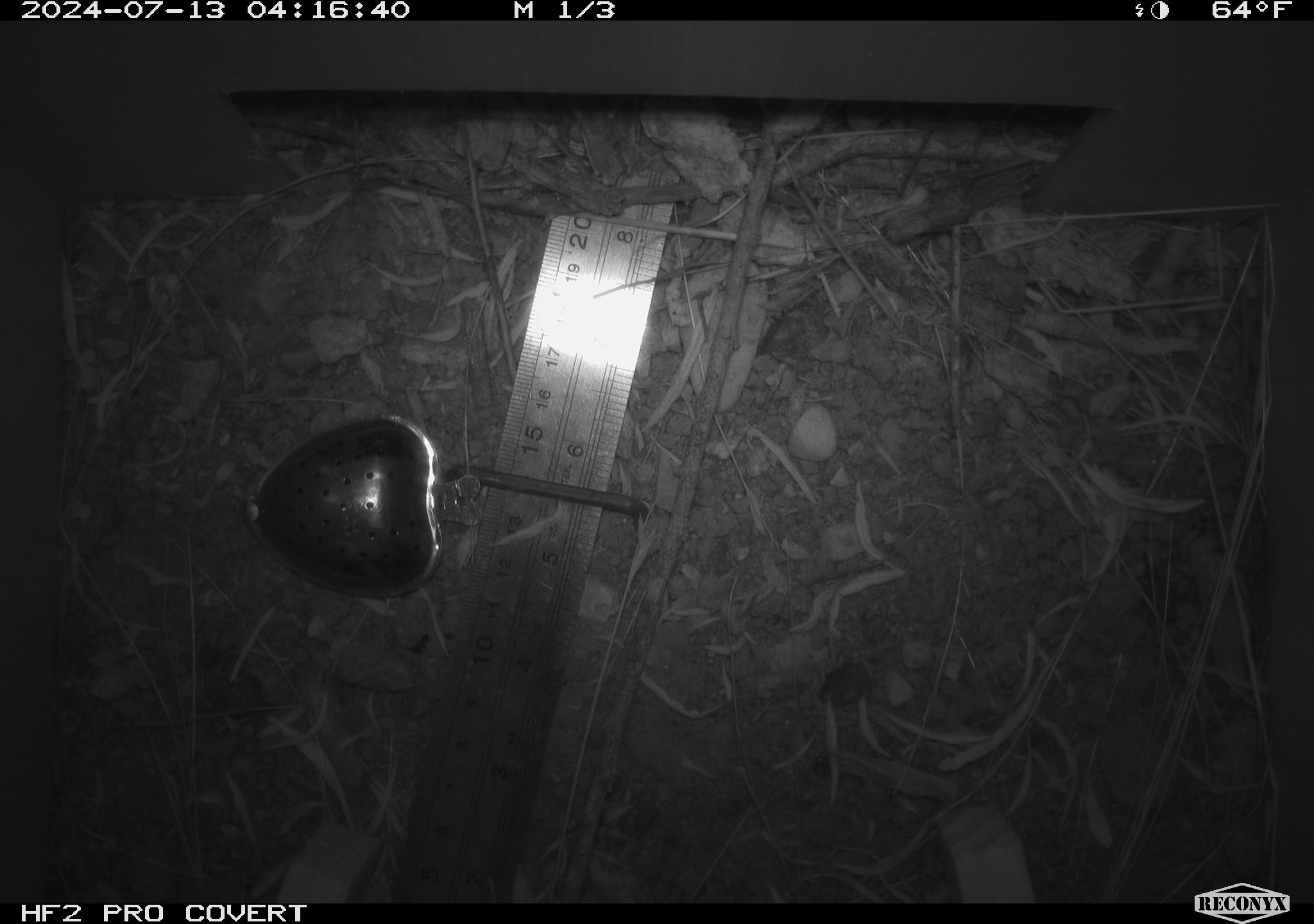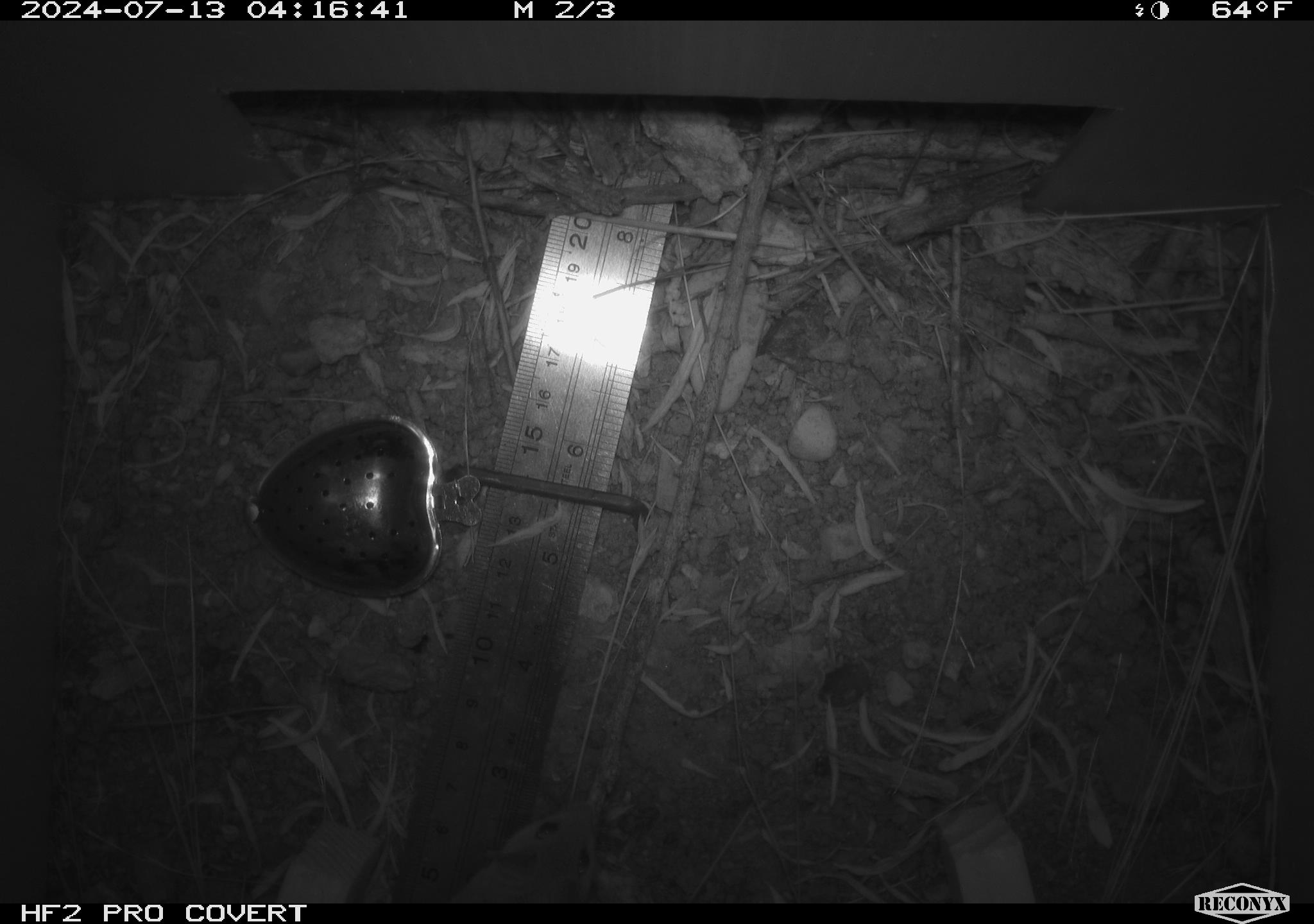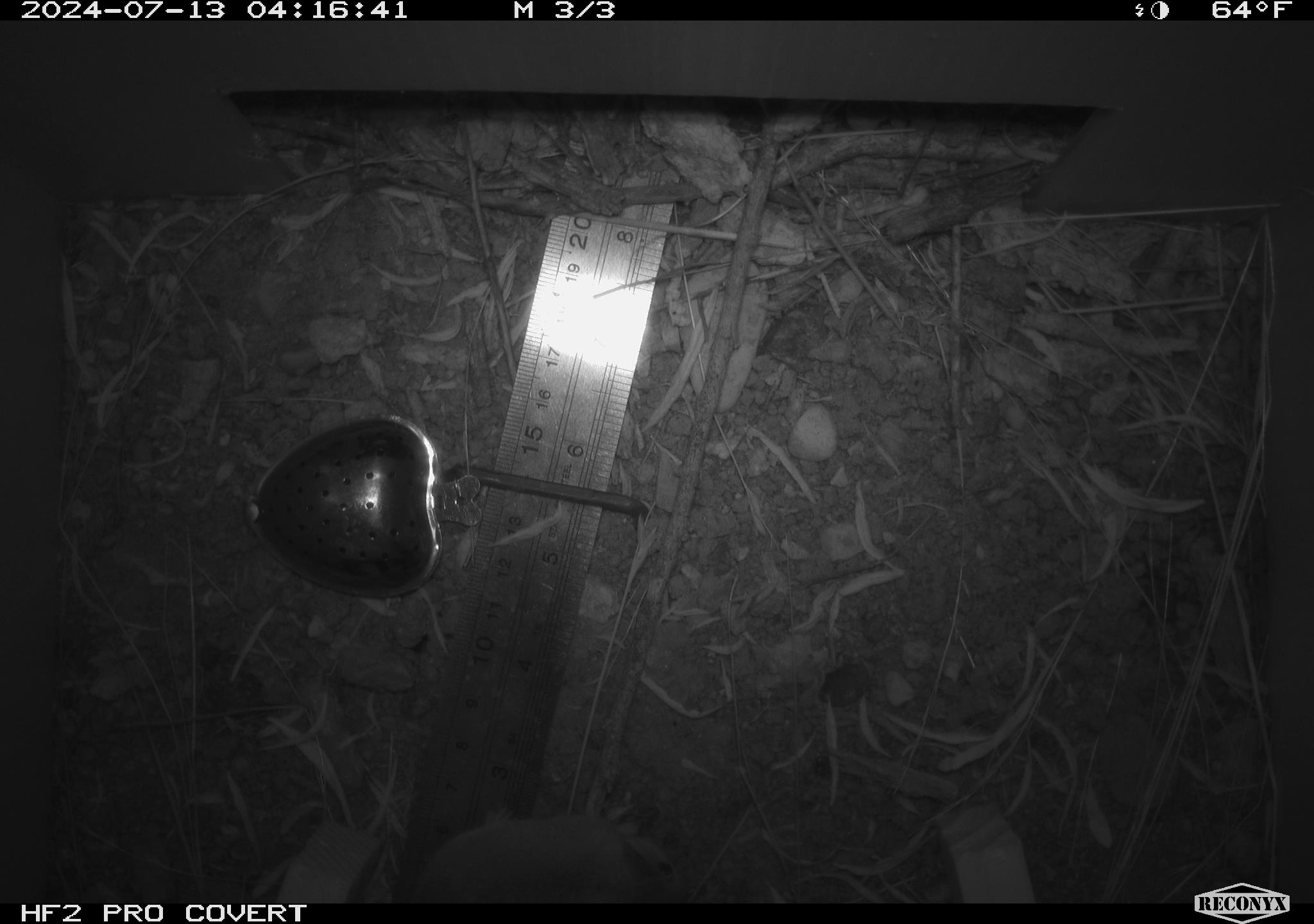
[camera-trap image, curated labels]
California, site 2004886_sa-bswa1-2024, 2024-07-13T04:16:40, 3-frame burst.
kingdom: Animalia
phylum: Chordata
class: Mammalia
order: Rodentia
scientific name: Rodentia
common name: mouse species